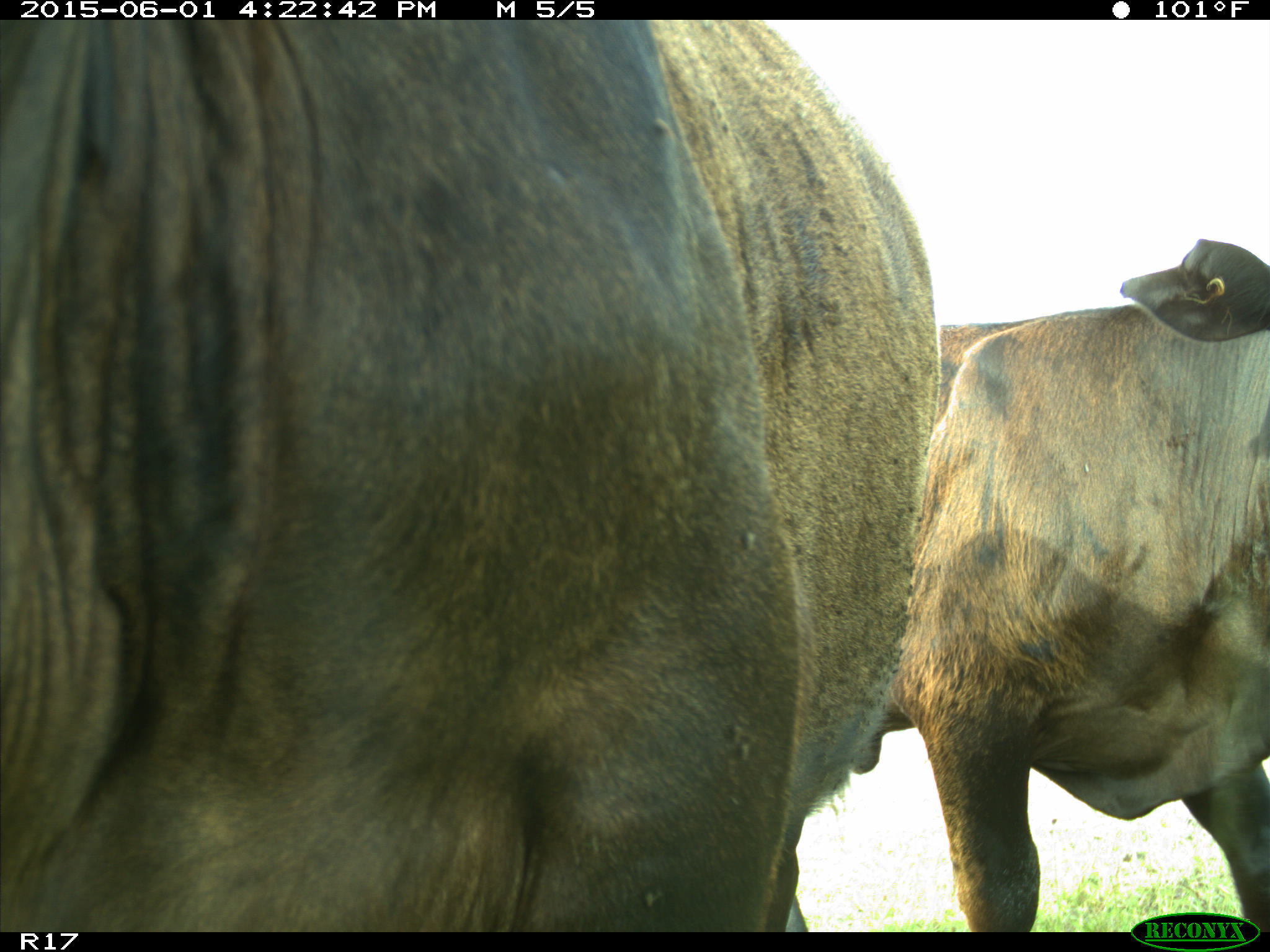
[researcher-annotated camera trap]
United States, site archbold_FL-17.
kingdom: Animalia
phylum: Chordata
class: Mammalia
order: Artiodactyla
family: Bovidae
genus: Bos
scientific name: Bos taurus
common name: domestic cow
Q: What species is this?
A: Bos taurus (domestic cow).